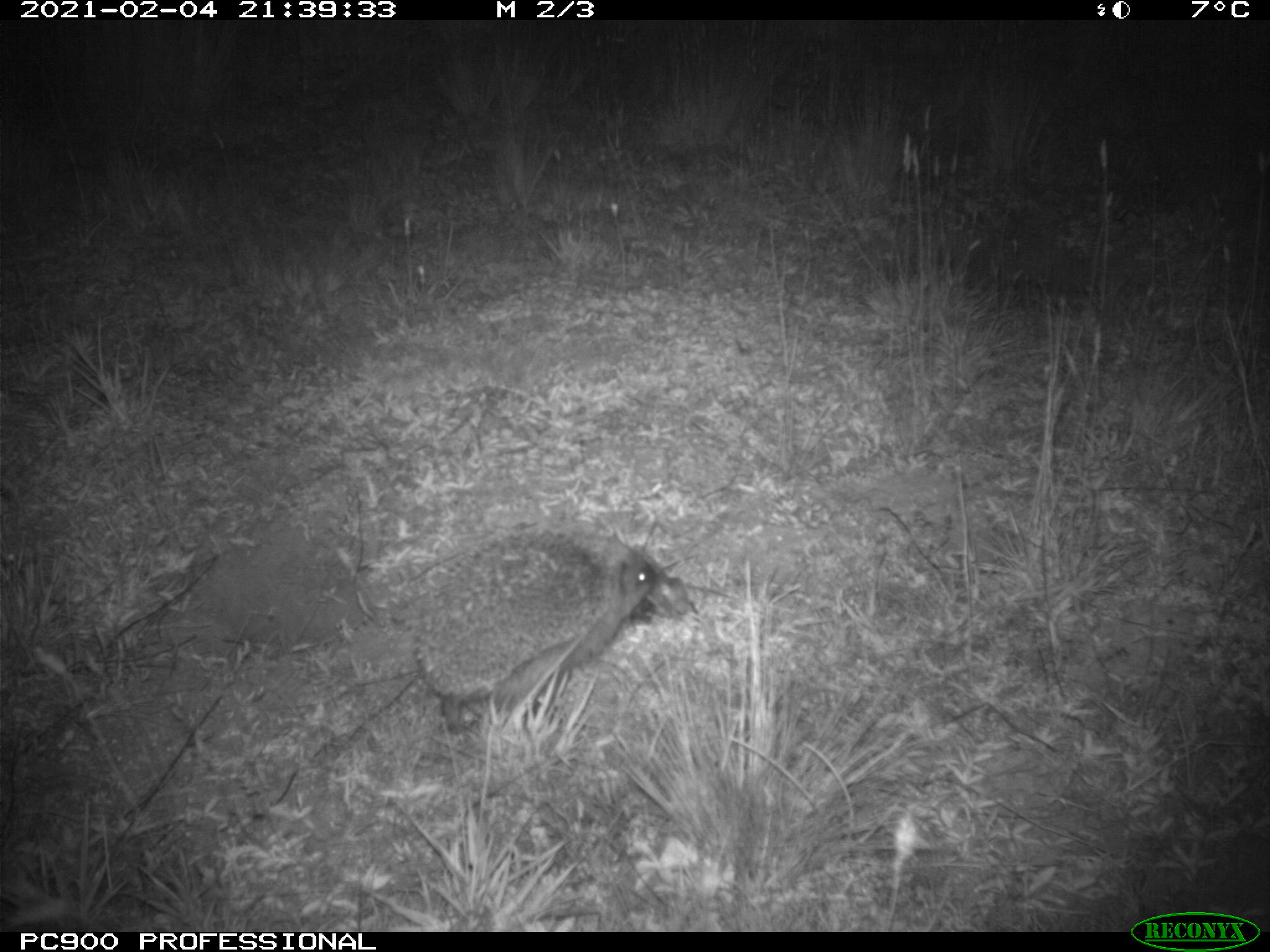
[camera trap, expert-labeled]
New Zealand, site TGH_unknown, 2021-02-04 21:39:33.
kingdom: Animalia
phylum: Chordata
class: Mammalia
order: Eulipotyphla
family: Erinaceidae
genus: Erinaceus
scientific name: Erinaceus europaeus europaeus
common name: european hedgehog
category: hedgehog